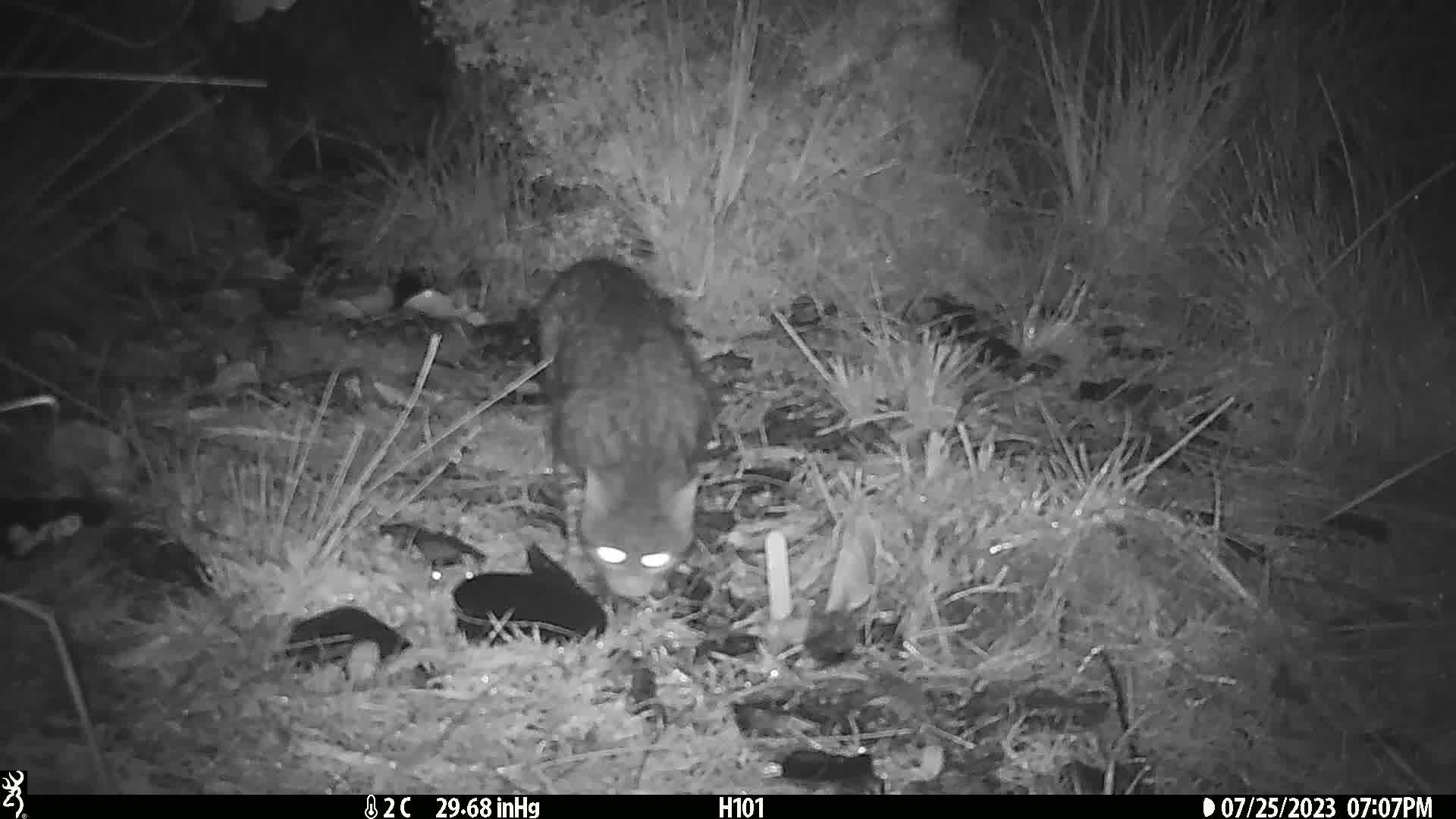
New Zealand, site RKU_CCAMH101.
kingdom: Animalia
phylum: Chordata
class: Mammalia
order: Carnivora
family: Felidae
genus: Felis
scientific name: Felis catus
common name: domestic cat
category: cat